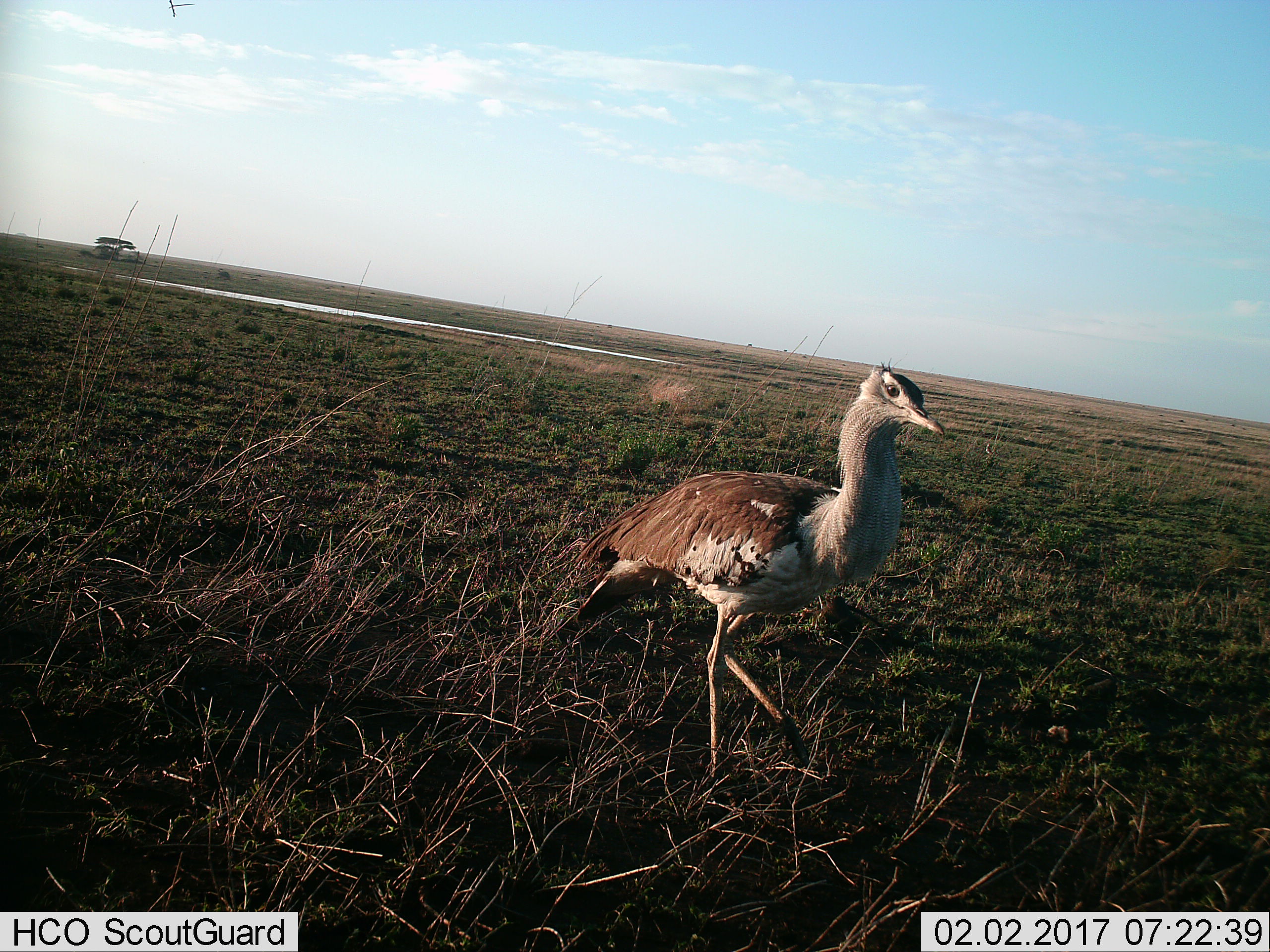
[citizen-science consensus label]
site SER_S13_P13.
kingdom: Animalia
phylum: Chordata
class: Aves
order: Otidiformes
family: Otididae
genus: Ardeotis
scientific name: Ardeotis kori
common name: kori bustard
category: bustardkori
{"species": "bustardkori (kori bustard) (Ardeotis kori)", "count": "1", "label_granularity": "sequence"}